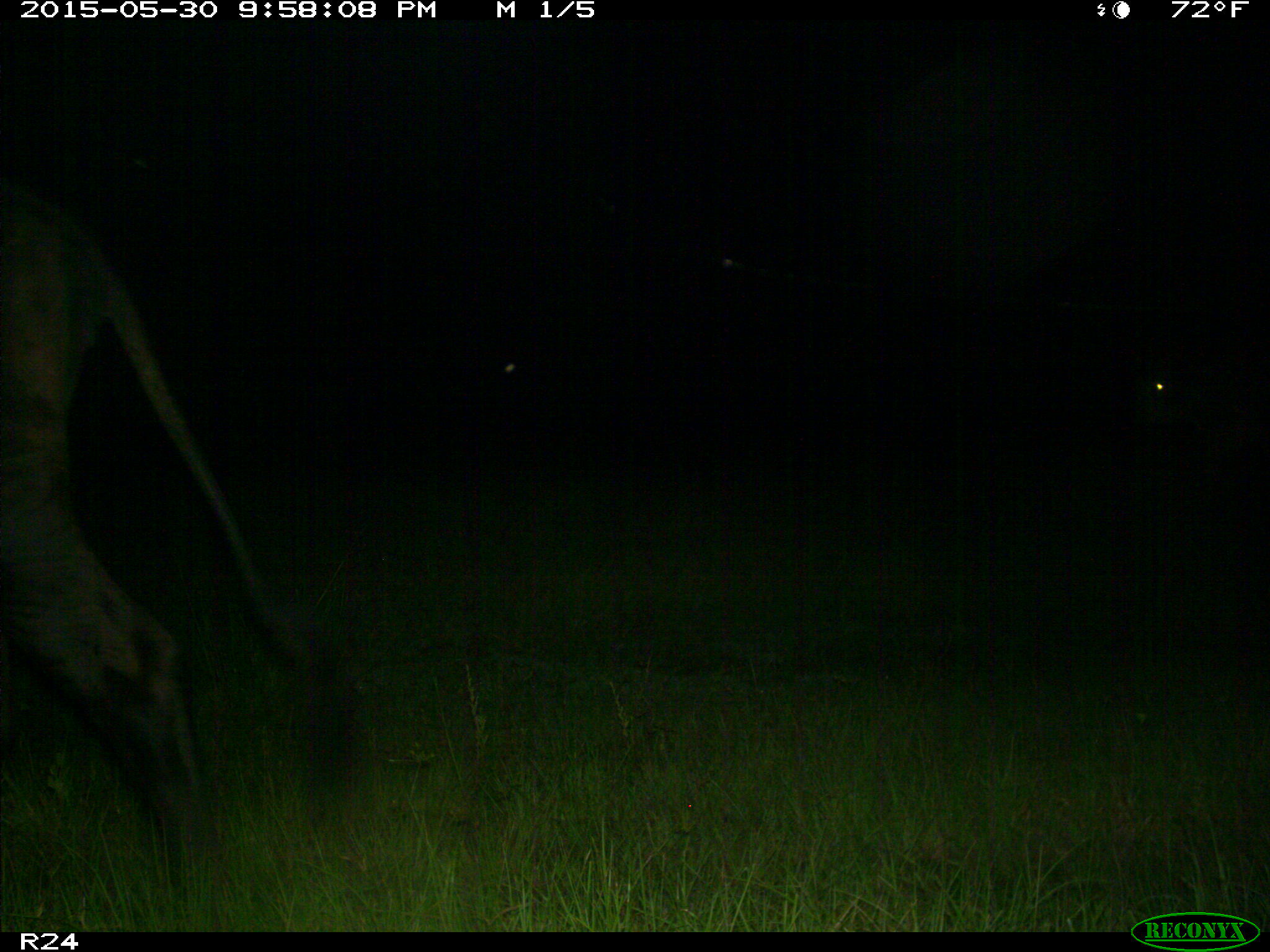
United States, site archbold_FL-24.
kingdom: Animalia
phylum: Chordata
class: Mammalia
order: Artiodactyla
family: Bovidae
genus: Bos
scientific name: Bos taurus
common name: domestic cow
Bos taurus (domestic cow).